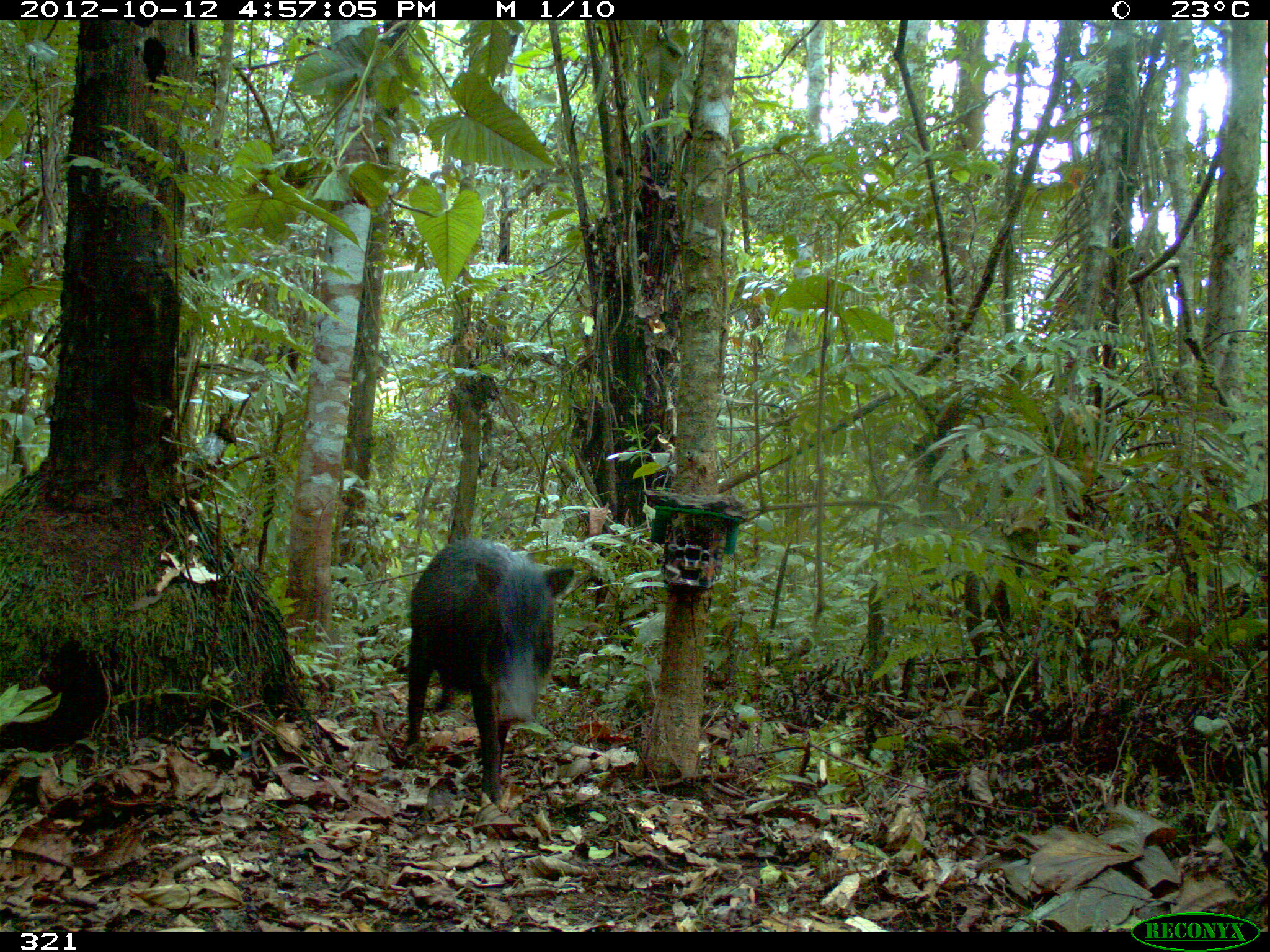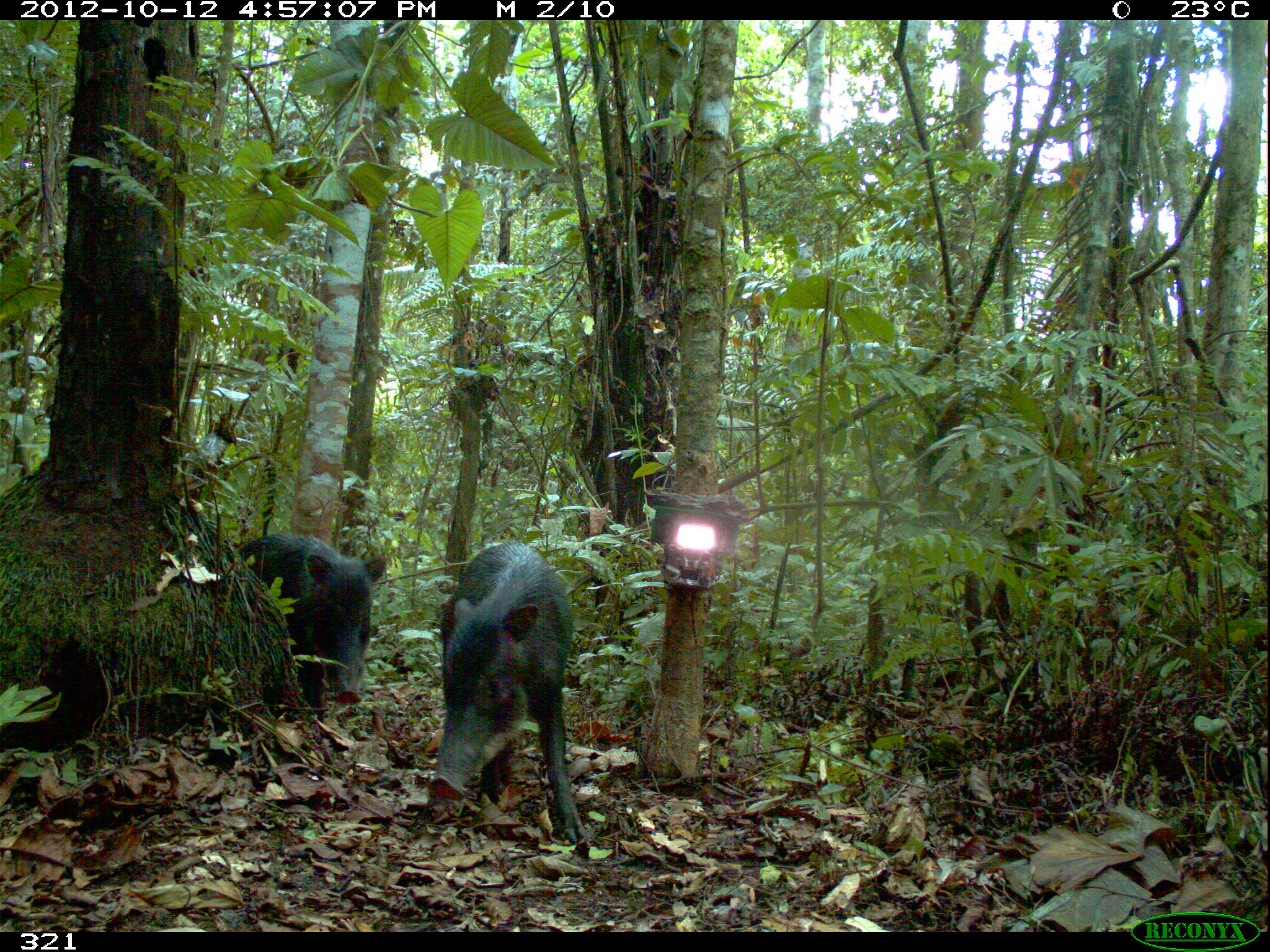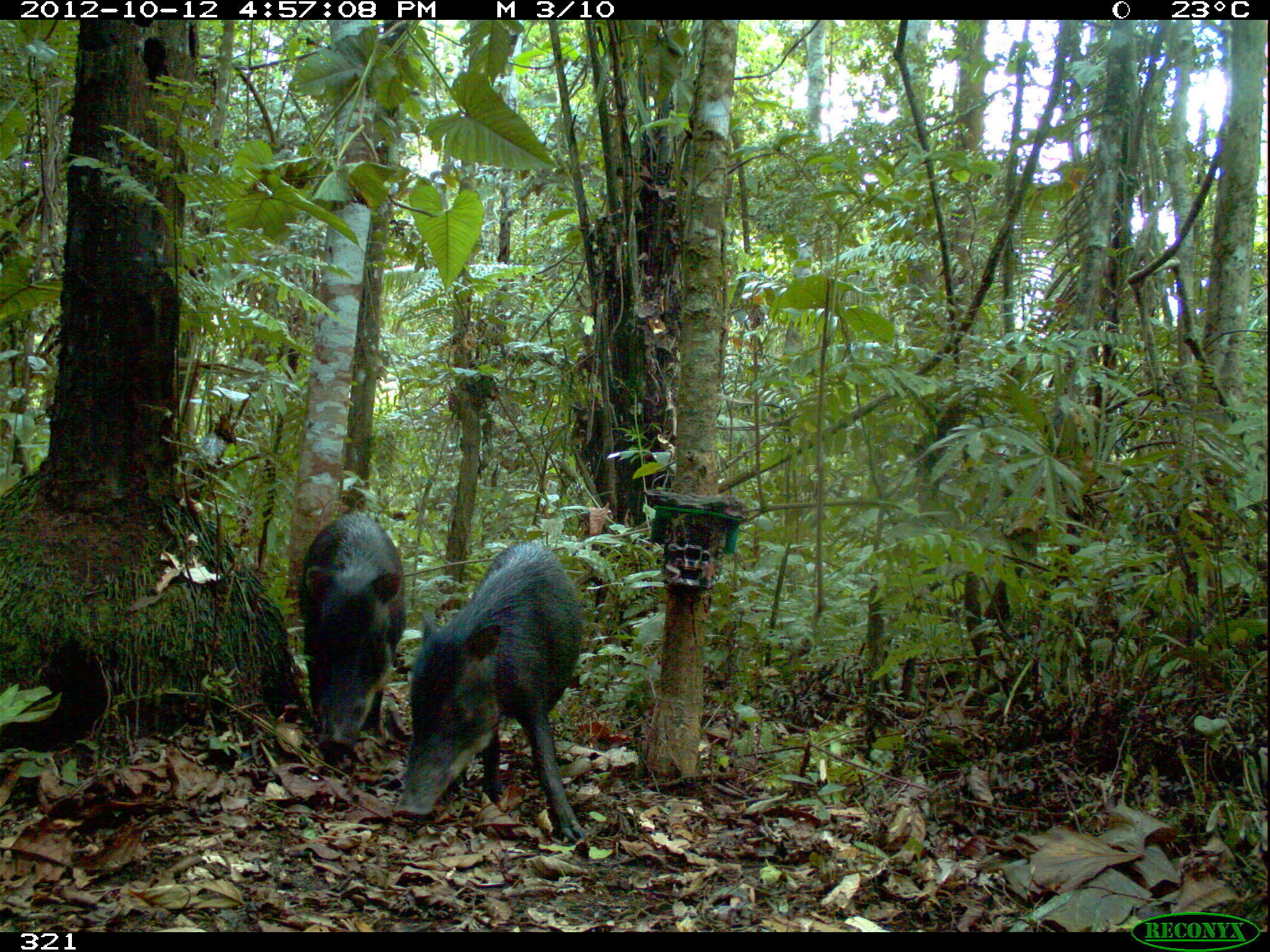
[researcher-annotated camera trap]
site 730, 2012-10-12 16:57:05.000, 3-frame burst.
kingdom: Animalia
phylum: Chordata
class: Mammalia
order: Artiodactyla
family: Tayassuidae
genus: Tayassu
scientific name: Tayassu pecari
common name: white-lipped peccary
Tayassu pecari (white-lipped peccary).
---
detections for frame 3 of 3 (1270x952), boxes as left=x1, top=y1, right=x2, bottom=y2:
tayassu pecari: left=391, top=539, right=585, bottom=844; left=300, top=507, right=409, bottom=759